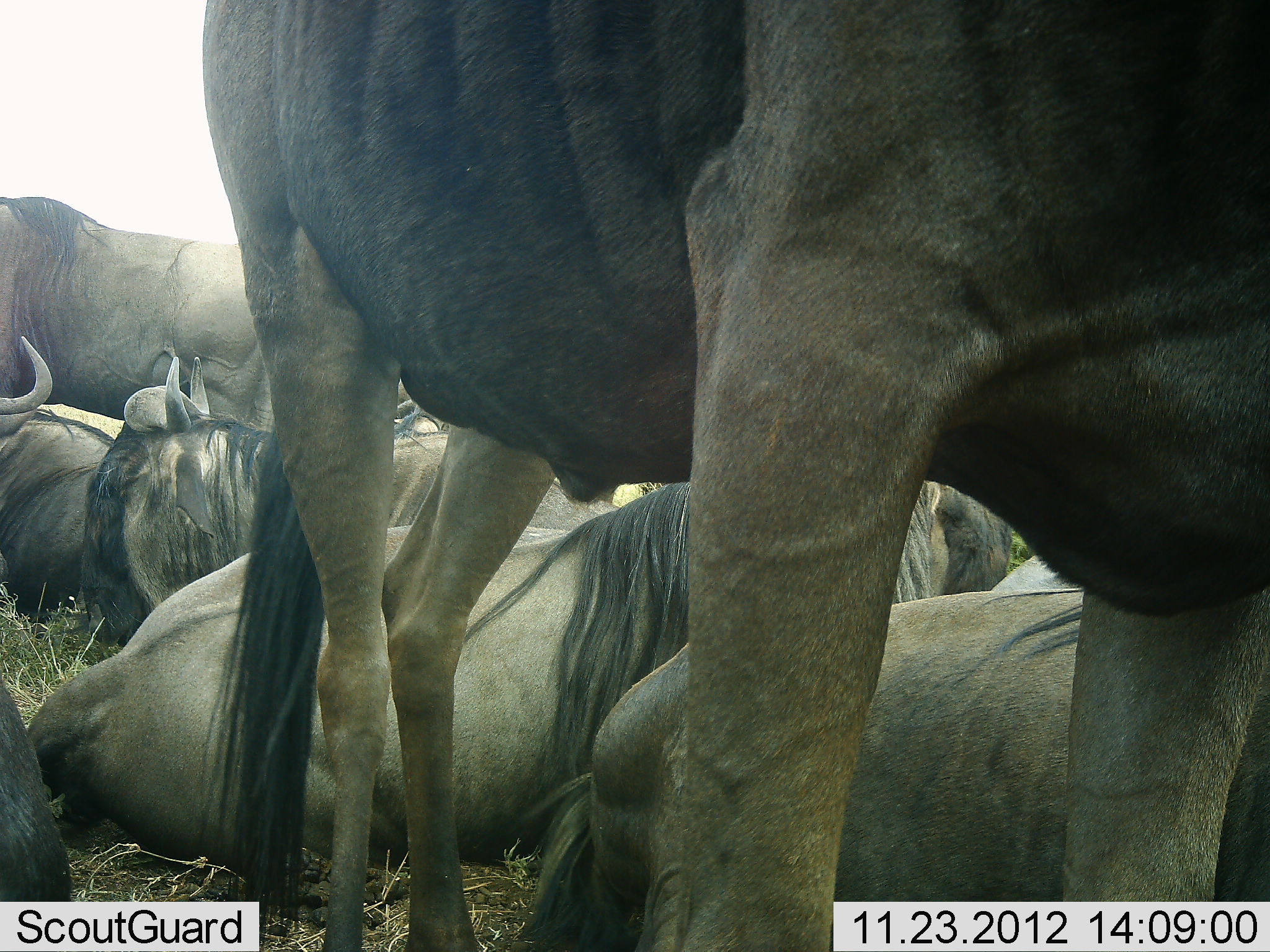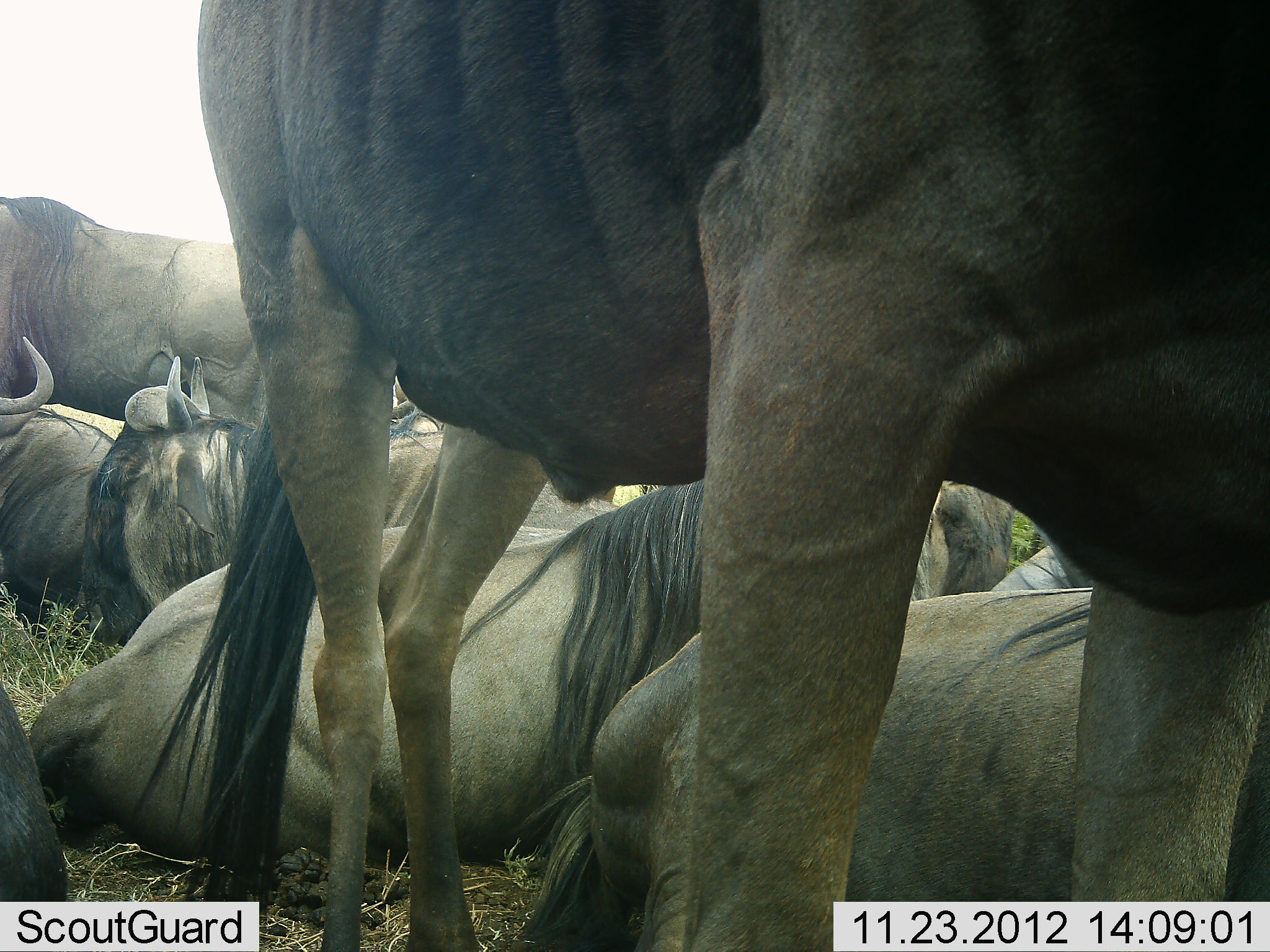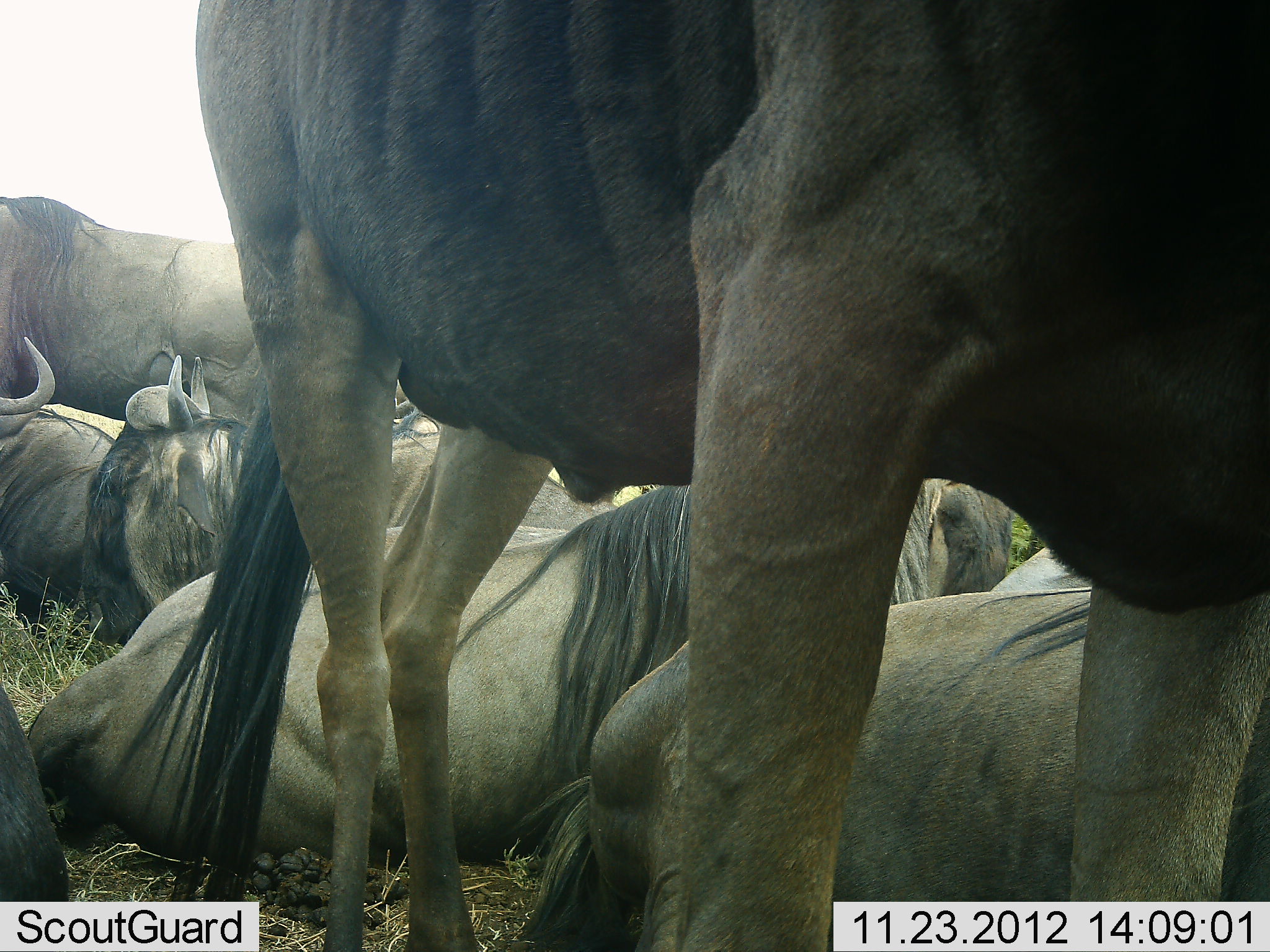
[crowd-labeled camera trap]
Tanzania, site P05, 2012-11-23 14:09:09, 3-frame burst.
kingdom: Animalia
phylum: Chordata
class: Mammalia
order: Artiodactyla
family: Bovidae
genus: Connochaetes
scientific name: Connochaetes taurinus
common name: blue wildebeest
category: wildebeest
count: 8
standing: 50%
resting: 90%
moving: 0%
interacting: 10%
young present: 0%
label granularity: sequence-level